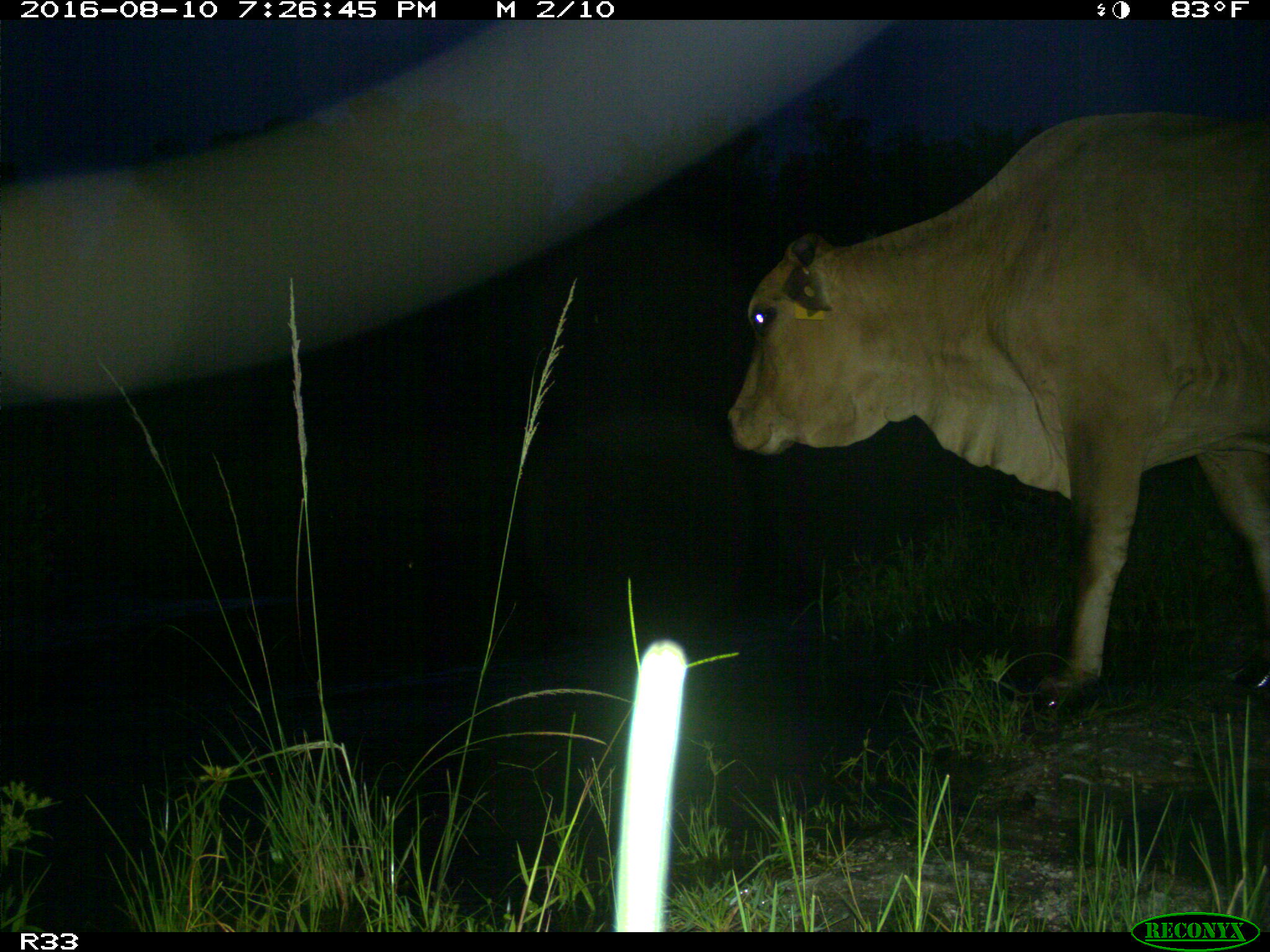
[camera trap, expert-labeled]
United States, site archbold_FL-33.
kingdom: Animalia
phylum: Chordata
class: Mammalia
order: Artiodactyla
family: Bovidae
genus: Bos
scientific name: Bos taurus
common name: domestic cow